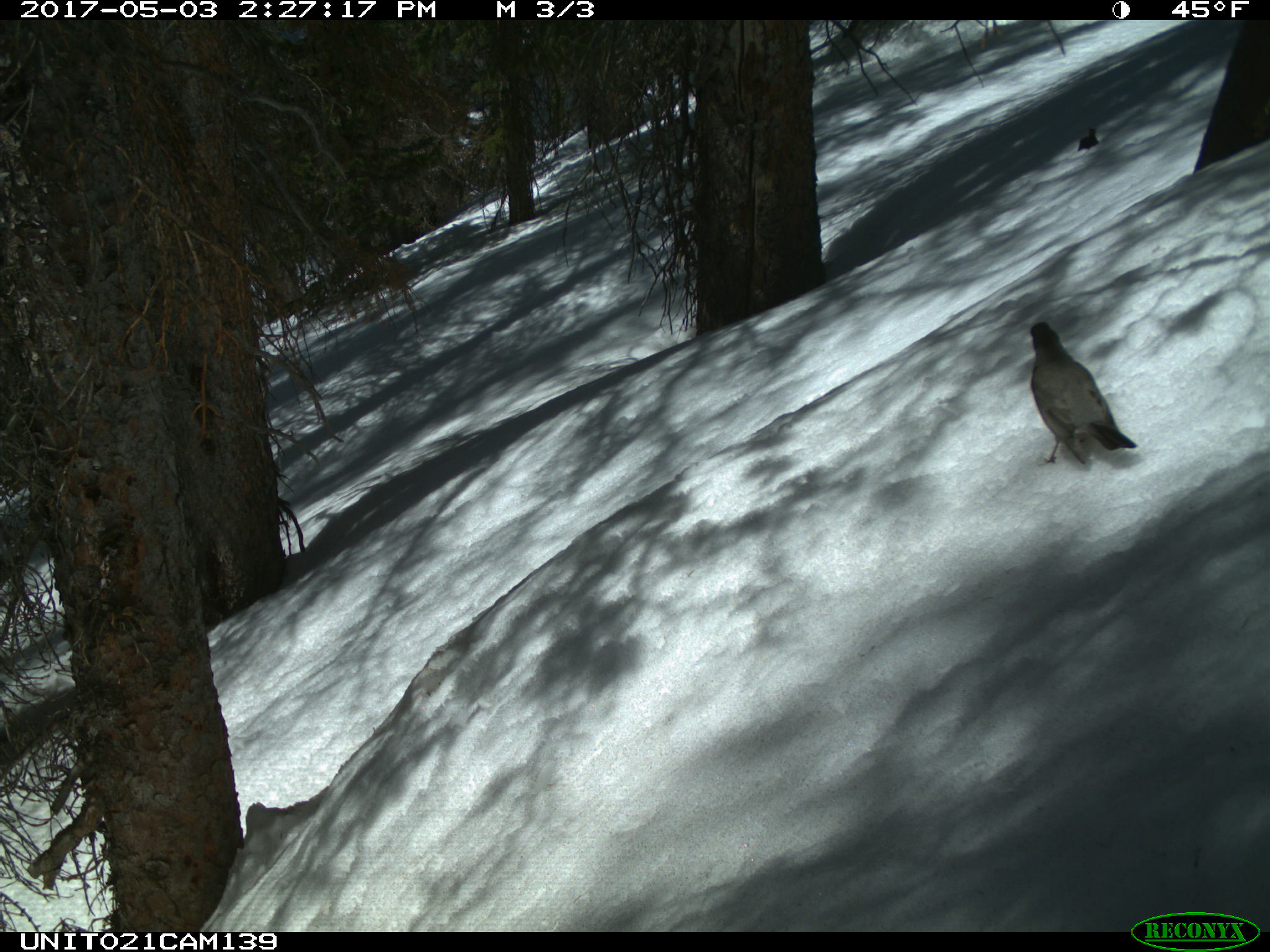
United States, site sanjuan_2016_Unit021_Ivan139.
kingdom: Animalia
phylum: Chordata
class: Aves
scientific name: Aves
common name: birds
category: unidentified bird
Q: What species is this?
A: Unidentified bird (birds) (Aves).